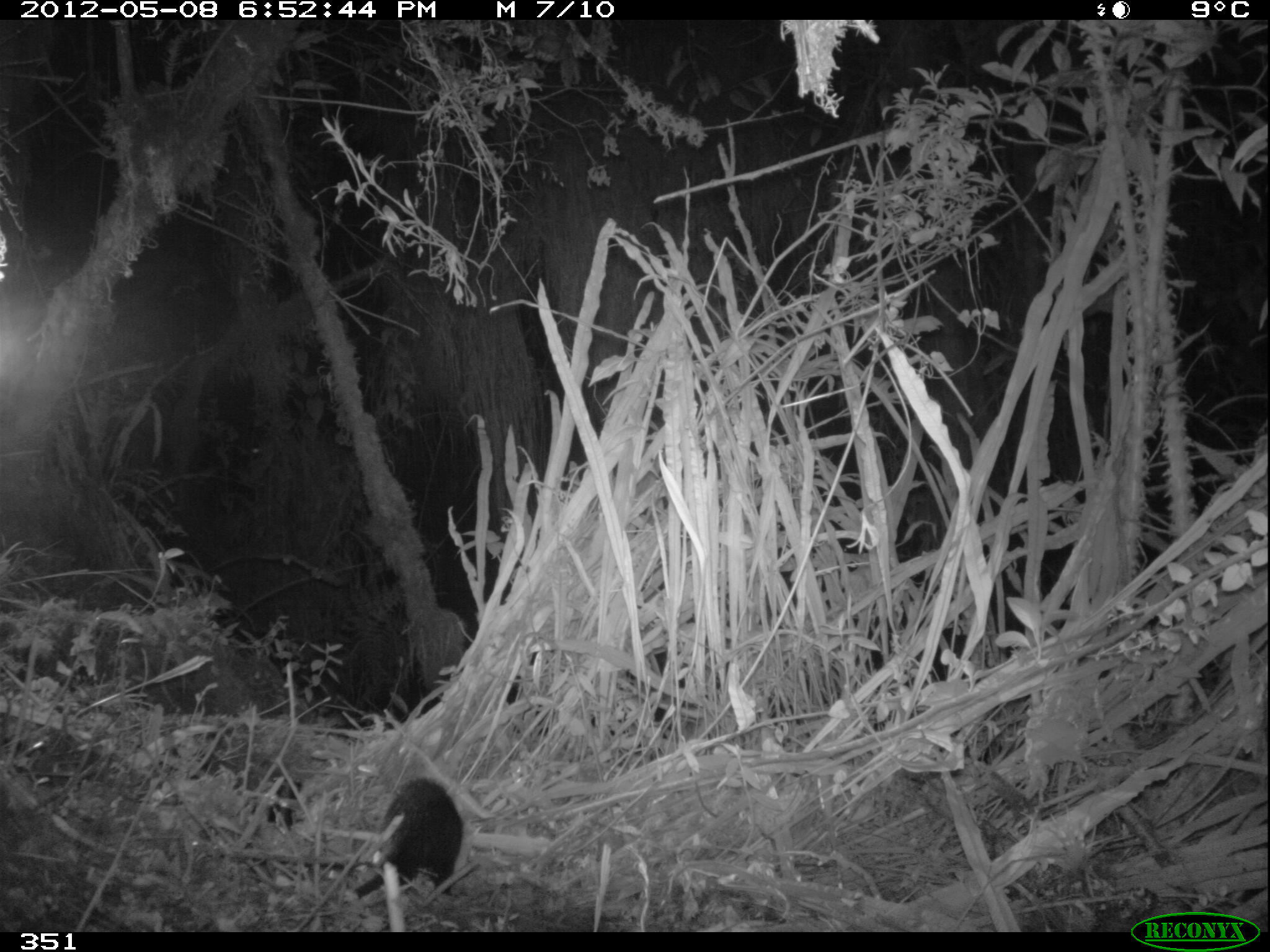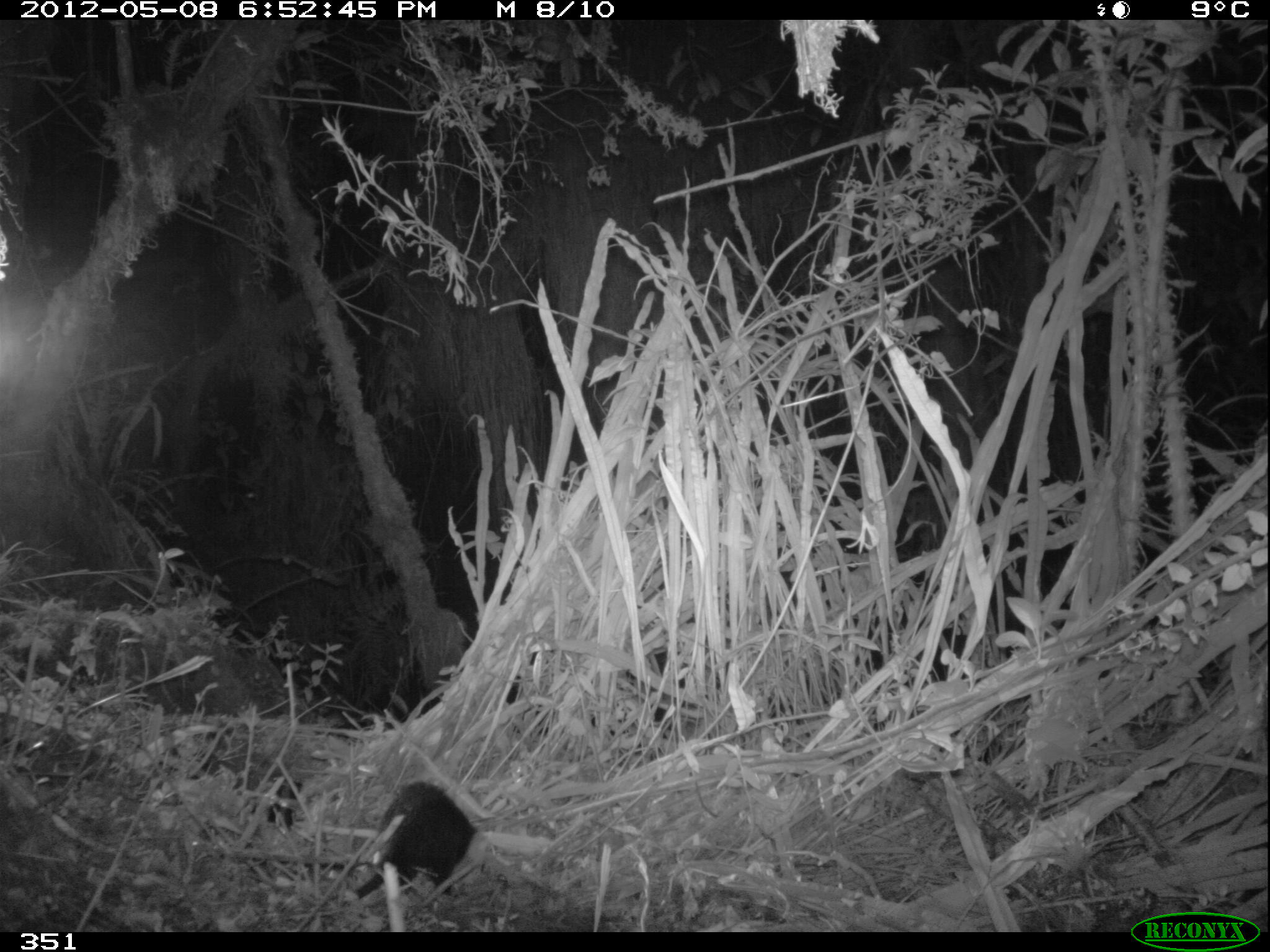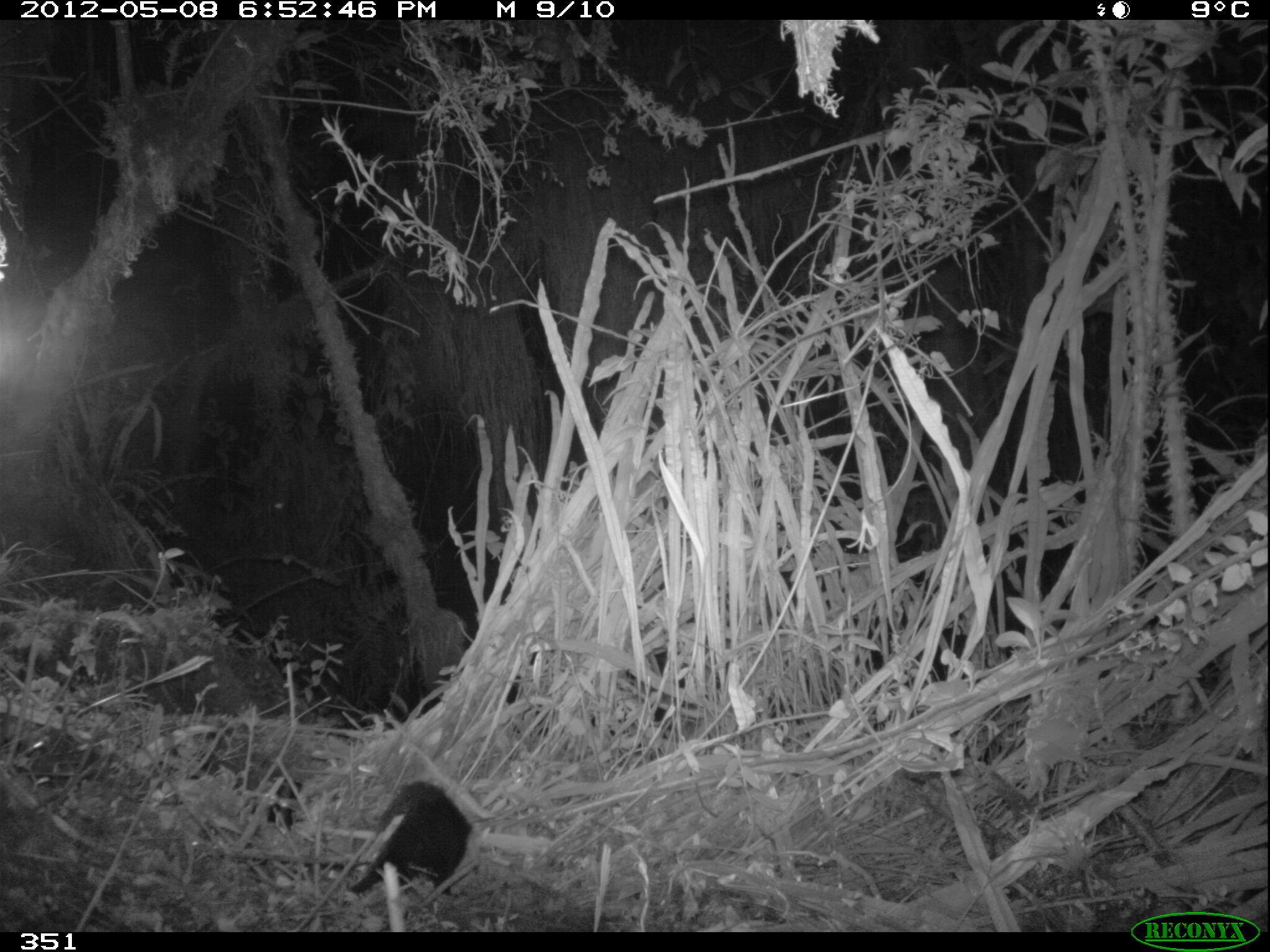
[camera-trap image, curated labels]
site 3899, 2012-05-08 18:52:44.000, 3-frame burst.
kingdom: Animalia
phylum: Chordata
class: Mammalia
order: Didelphimorphia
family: Didelphidae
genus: Didelphis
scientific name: Didelphis pernigra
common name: andean white-eared opossum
Didelphis pernigra (andean white-eared opossum).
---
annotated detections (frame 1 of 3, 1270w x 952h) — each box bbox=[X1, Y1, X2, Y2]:
didelphis pernigra: bbox=[348, 779, 464, 895]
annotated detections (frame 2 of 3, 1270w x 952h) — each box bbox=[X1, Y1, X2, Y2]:
didelphis pernigra: bbox=[357, 780, 476, 899]